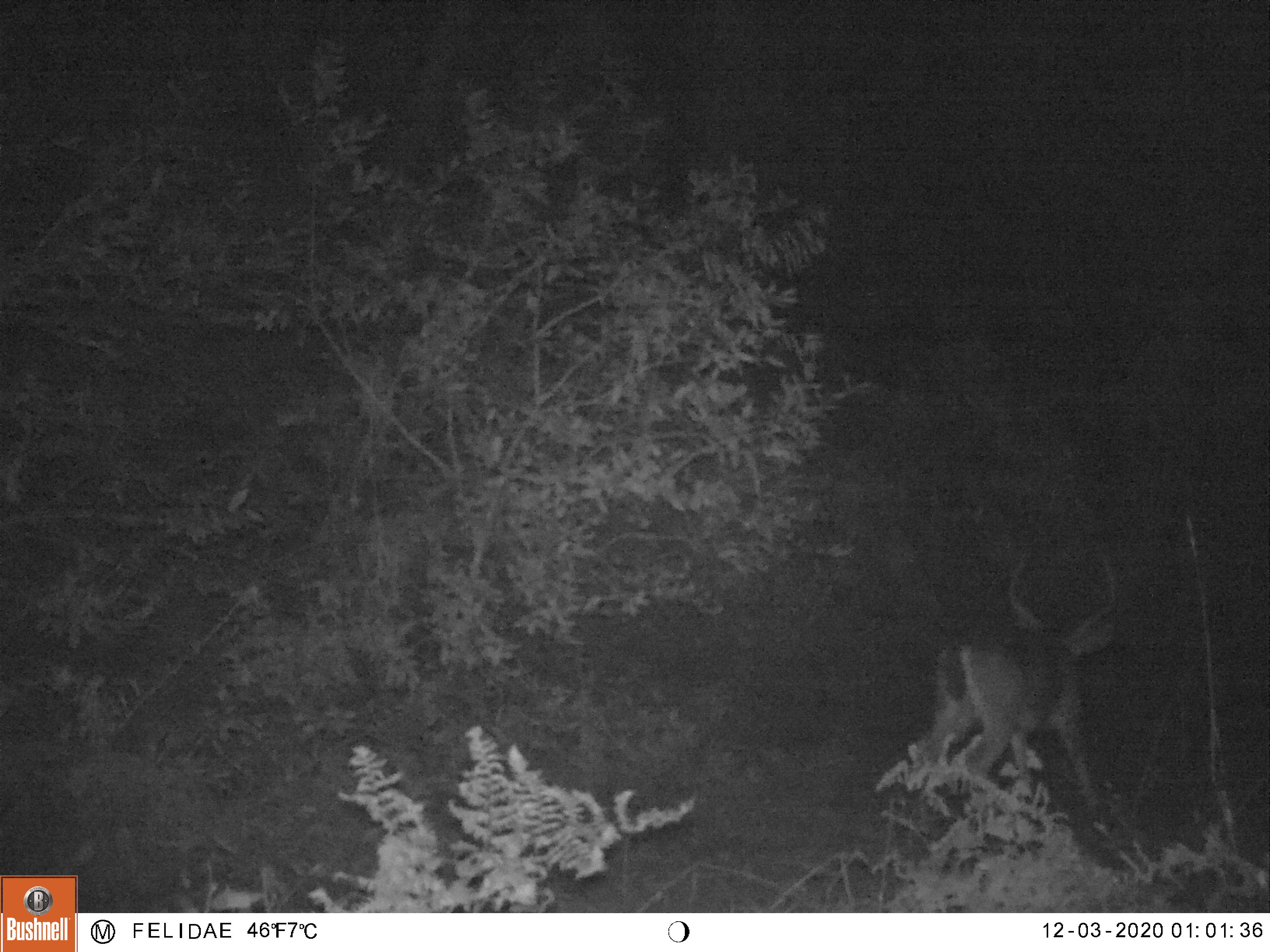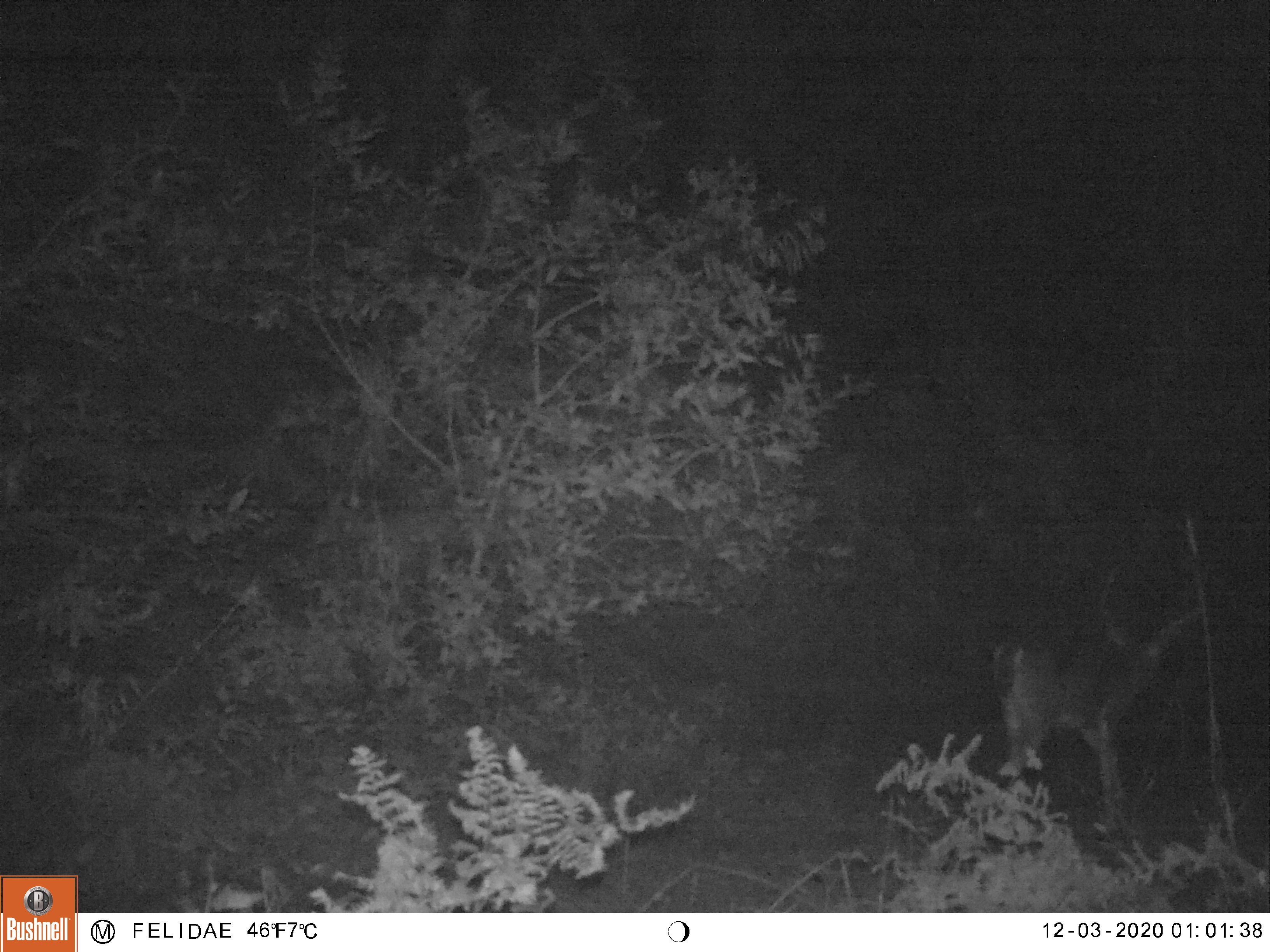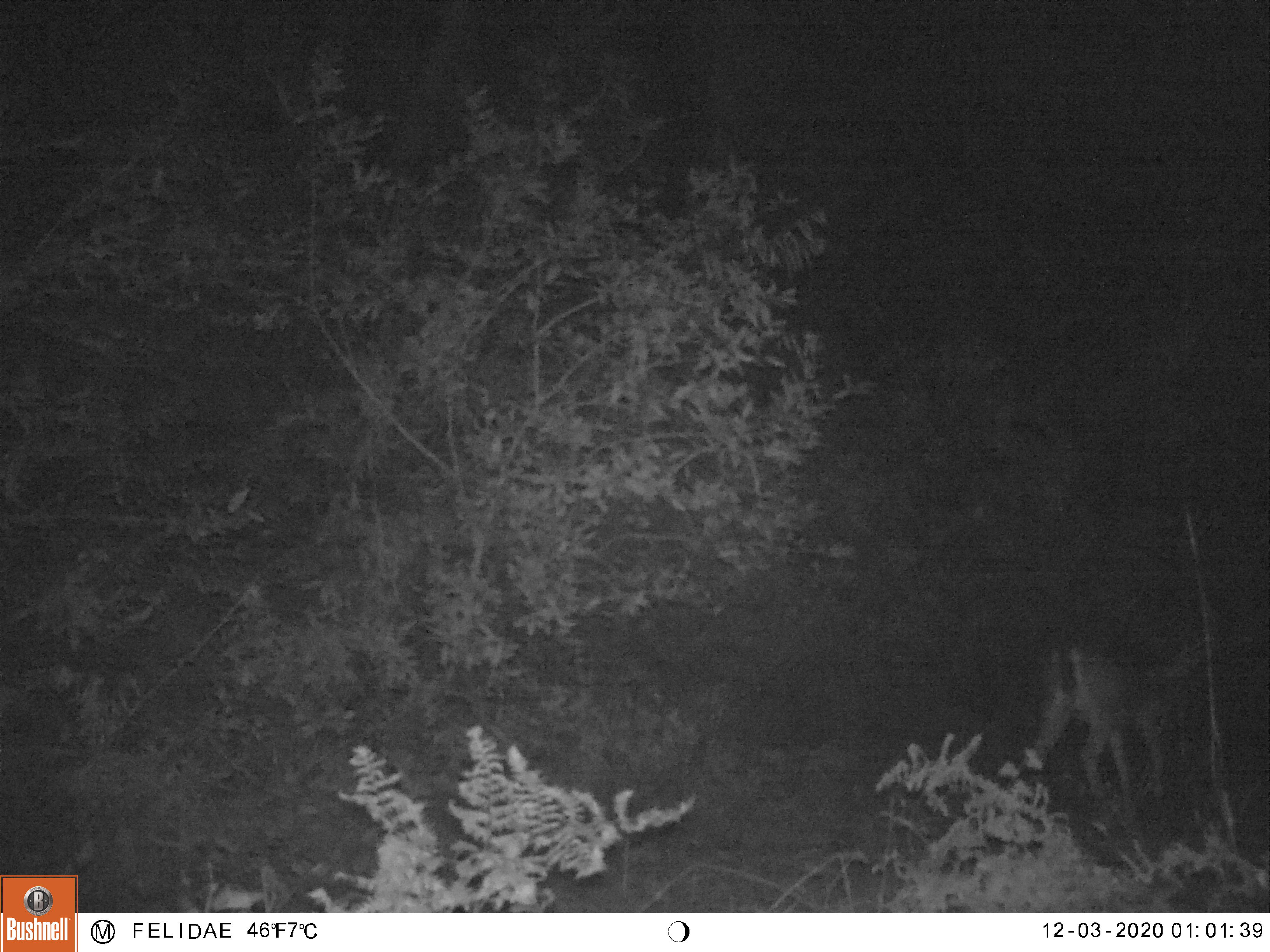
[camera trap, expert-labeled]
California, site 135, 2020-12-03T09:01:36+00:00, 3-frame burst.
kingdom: Animalia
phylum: Chordata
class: Mammalia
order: Artiodactyla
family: Cervidae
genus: Odocoileus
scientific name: Odocoileus hemionus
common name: mule deer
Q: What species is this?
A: Mule deer (Odocoileus hemionus).